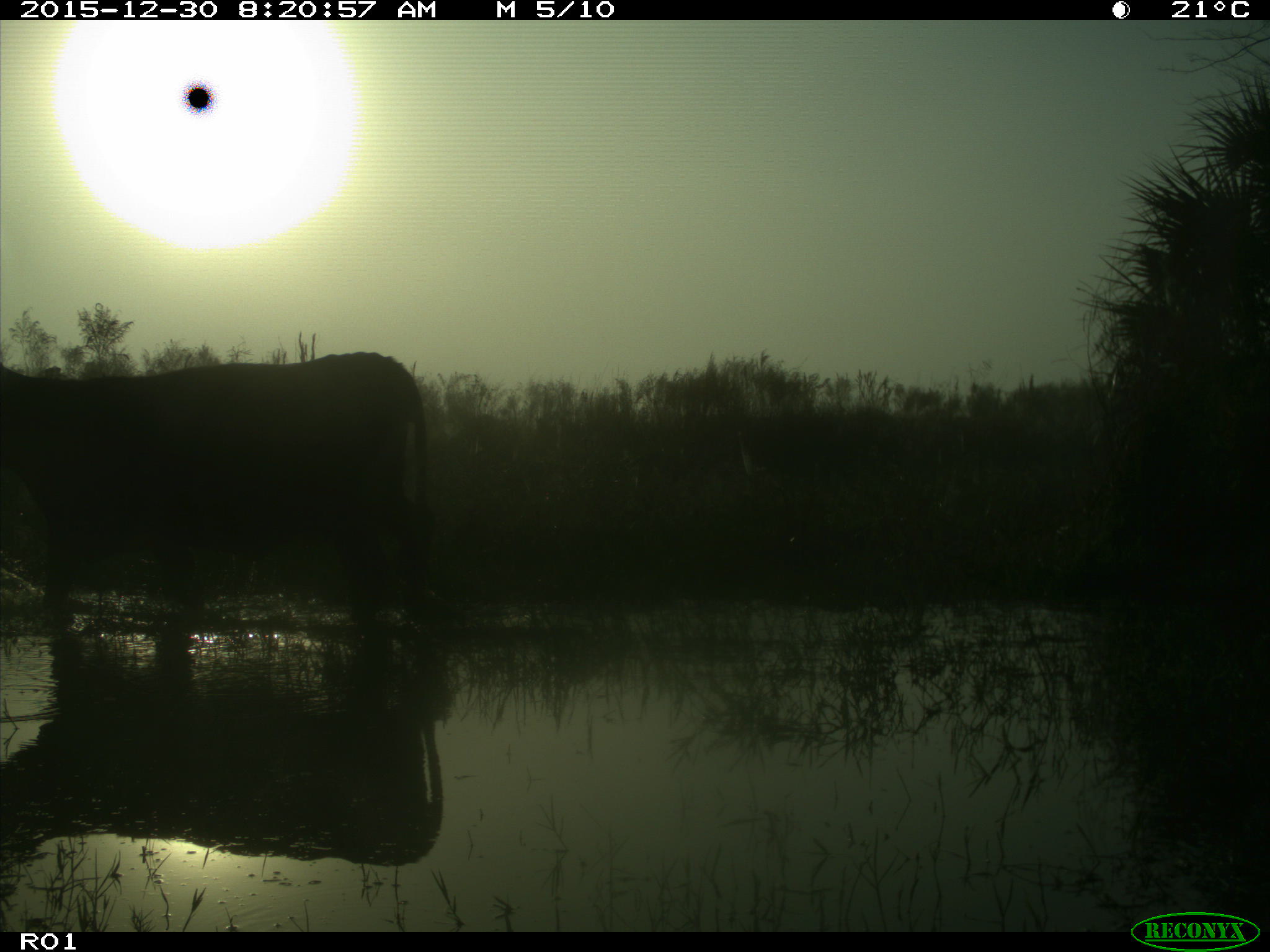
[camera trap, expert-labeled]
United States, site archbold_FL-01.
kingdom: Animalia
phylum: Chordata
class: Mammalia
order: Artiodactyla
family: Bovidae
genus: Bos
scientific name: Bos taurus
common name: domestic cow